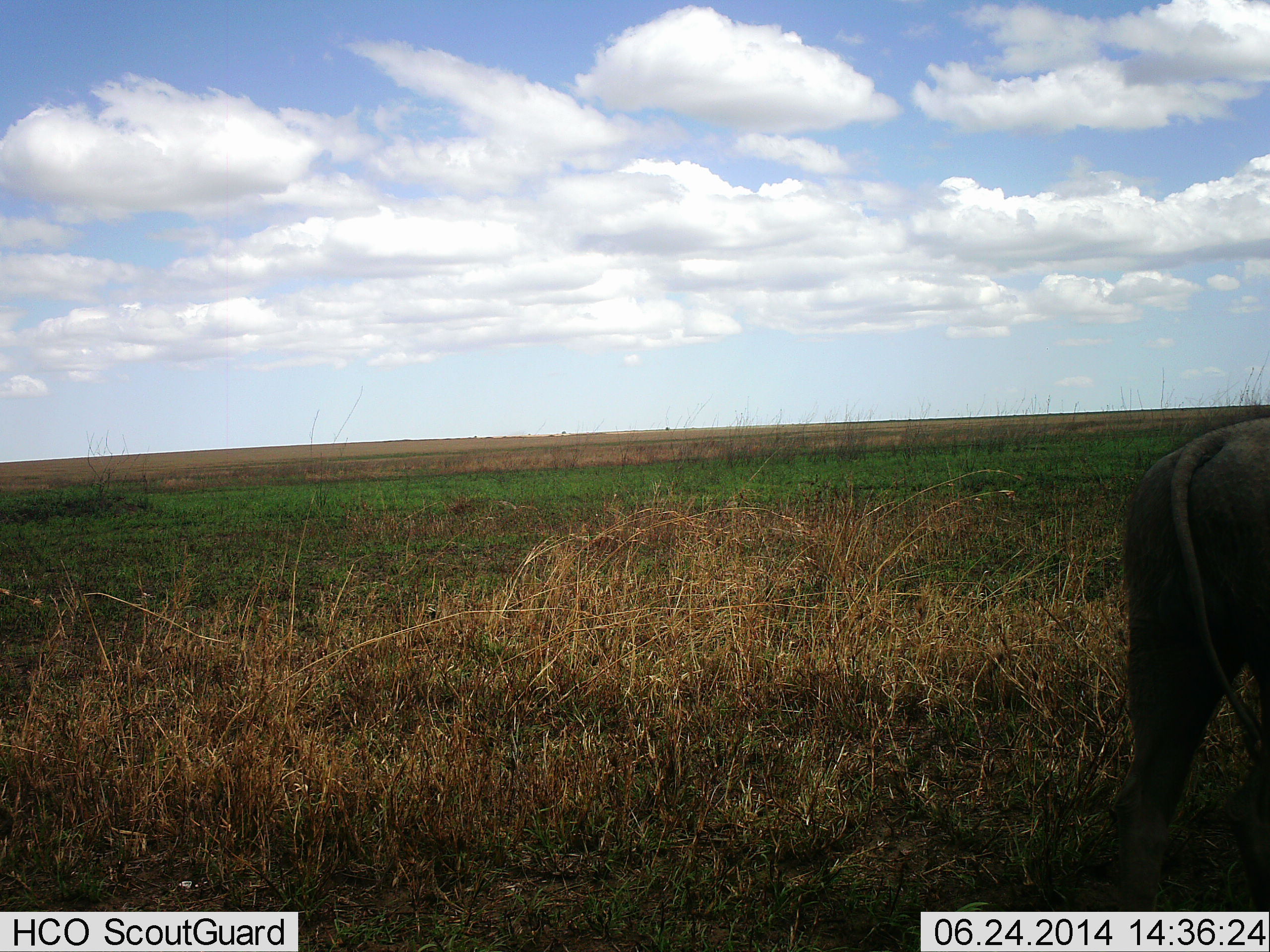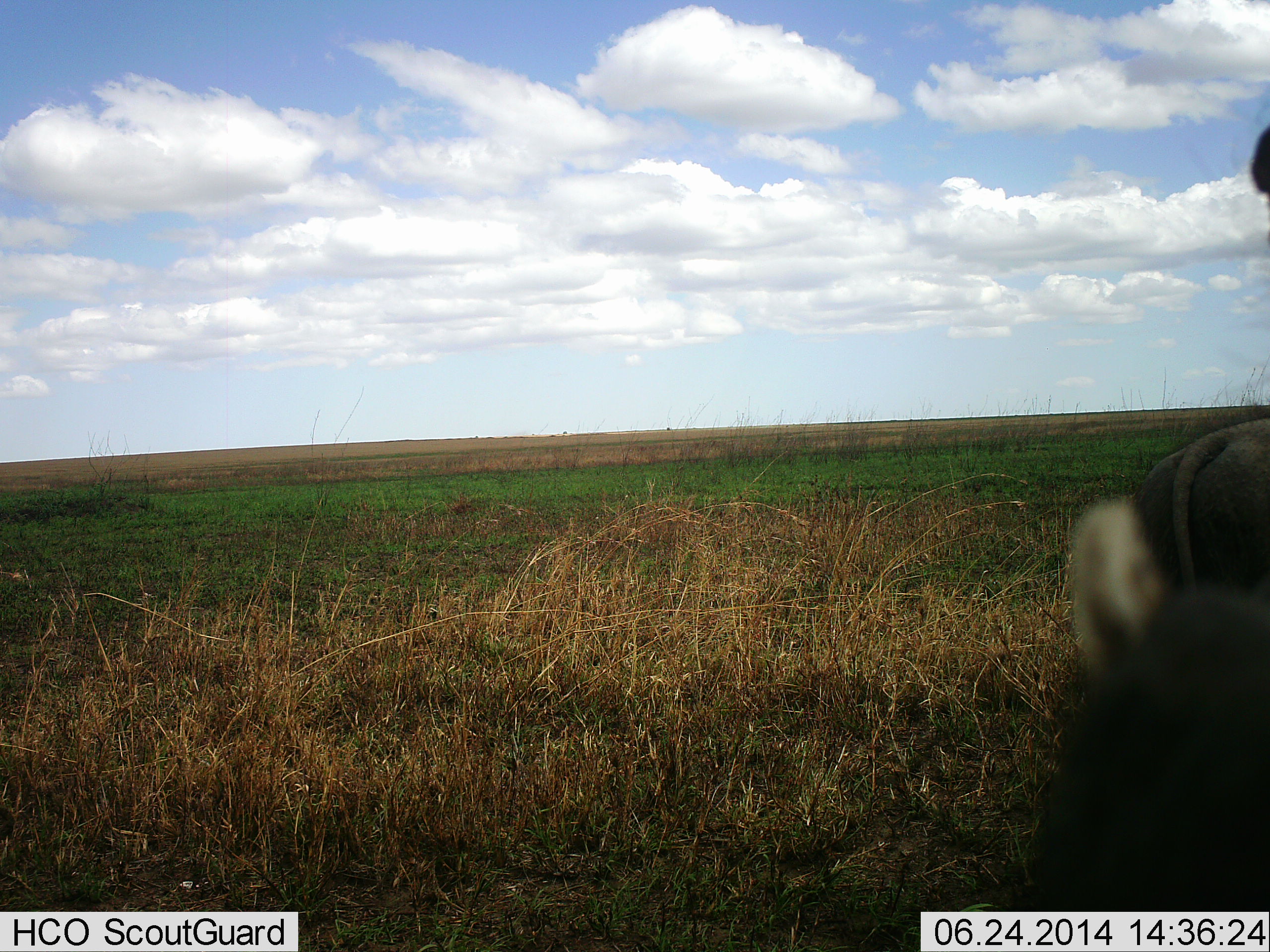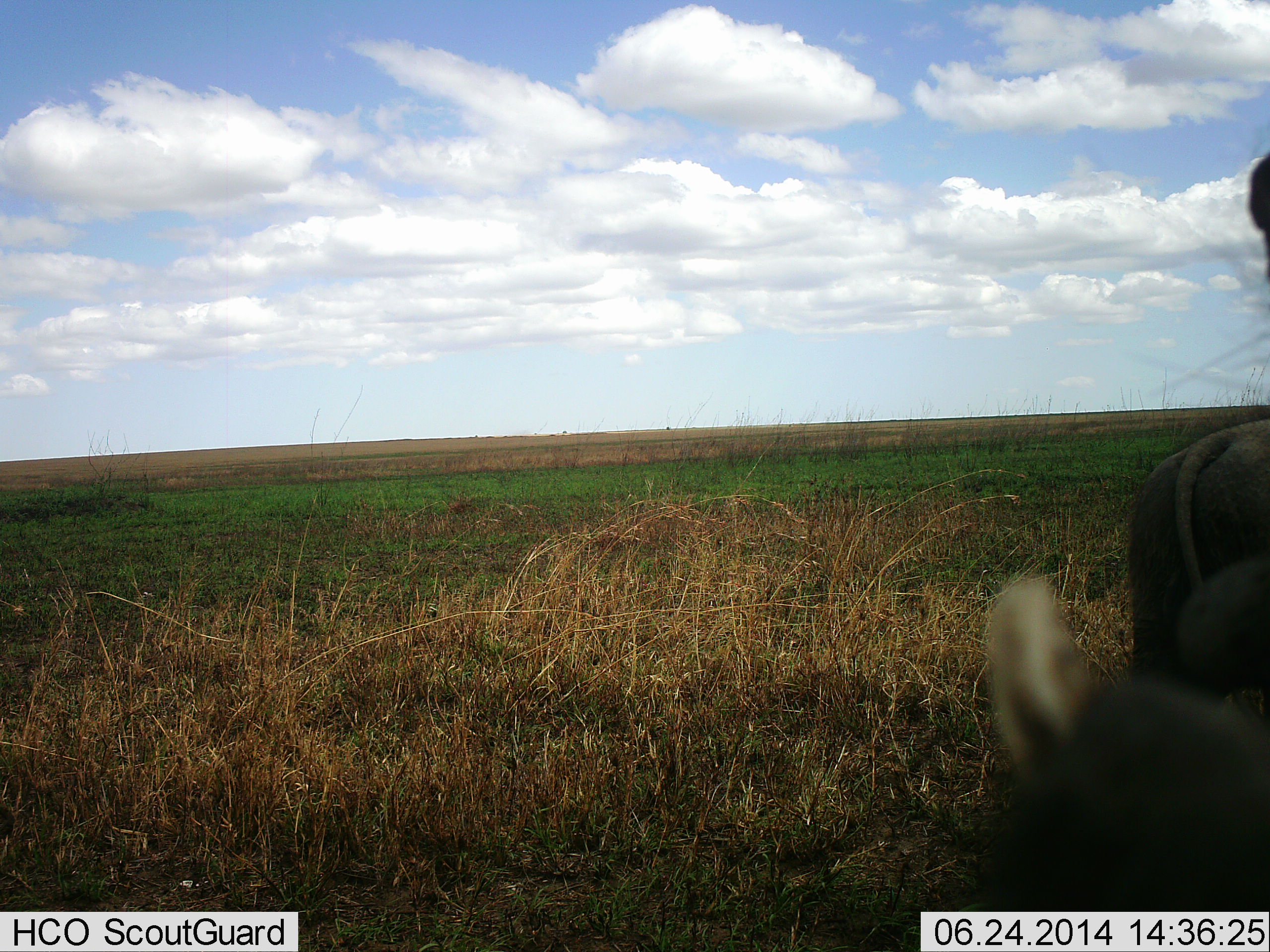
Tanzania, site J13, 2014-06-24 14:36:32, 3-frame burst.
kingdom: Animalia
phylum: Chordata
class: Mammalia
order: Artiodactyla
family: Suidae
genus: Phacochoerus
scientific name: Phacochoerus africanus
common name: warthog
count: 2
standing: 78%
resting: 0%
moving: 56%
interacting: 0%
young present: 0%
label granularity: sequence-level